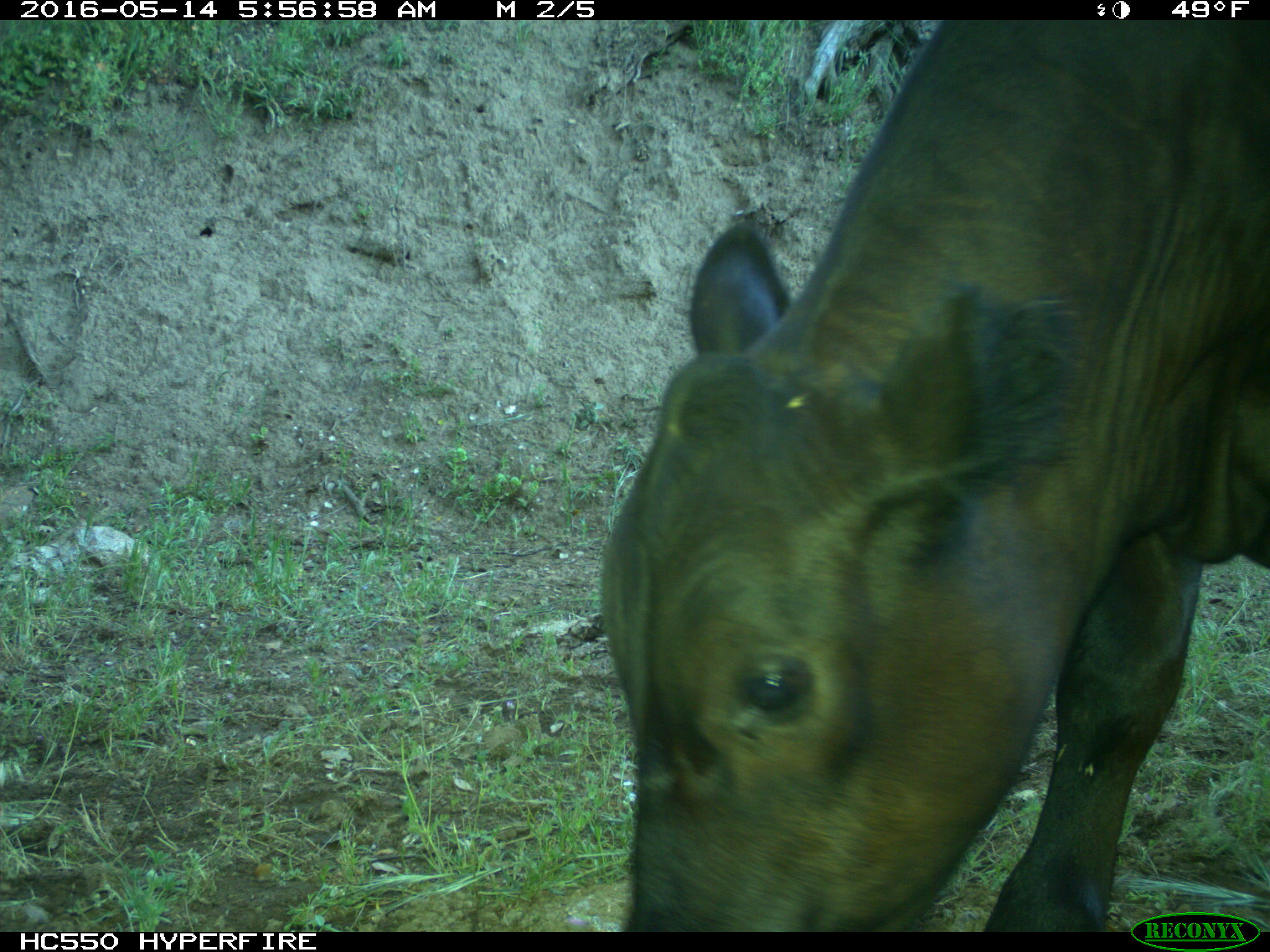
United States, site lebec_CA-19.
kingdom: Animalia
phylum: Chordata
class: Mammalia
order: Artiodactyla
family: Bovidae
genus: Bos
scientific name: Bos taurus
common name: domestic cow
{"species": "Bos taurus (domestic cow)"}